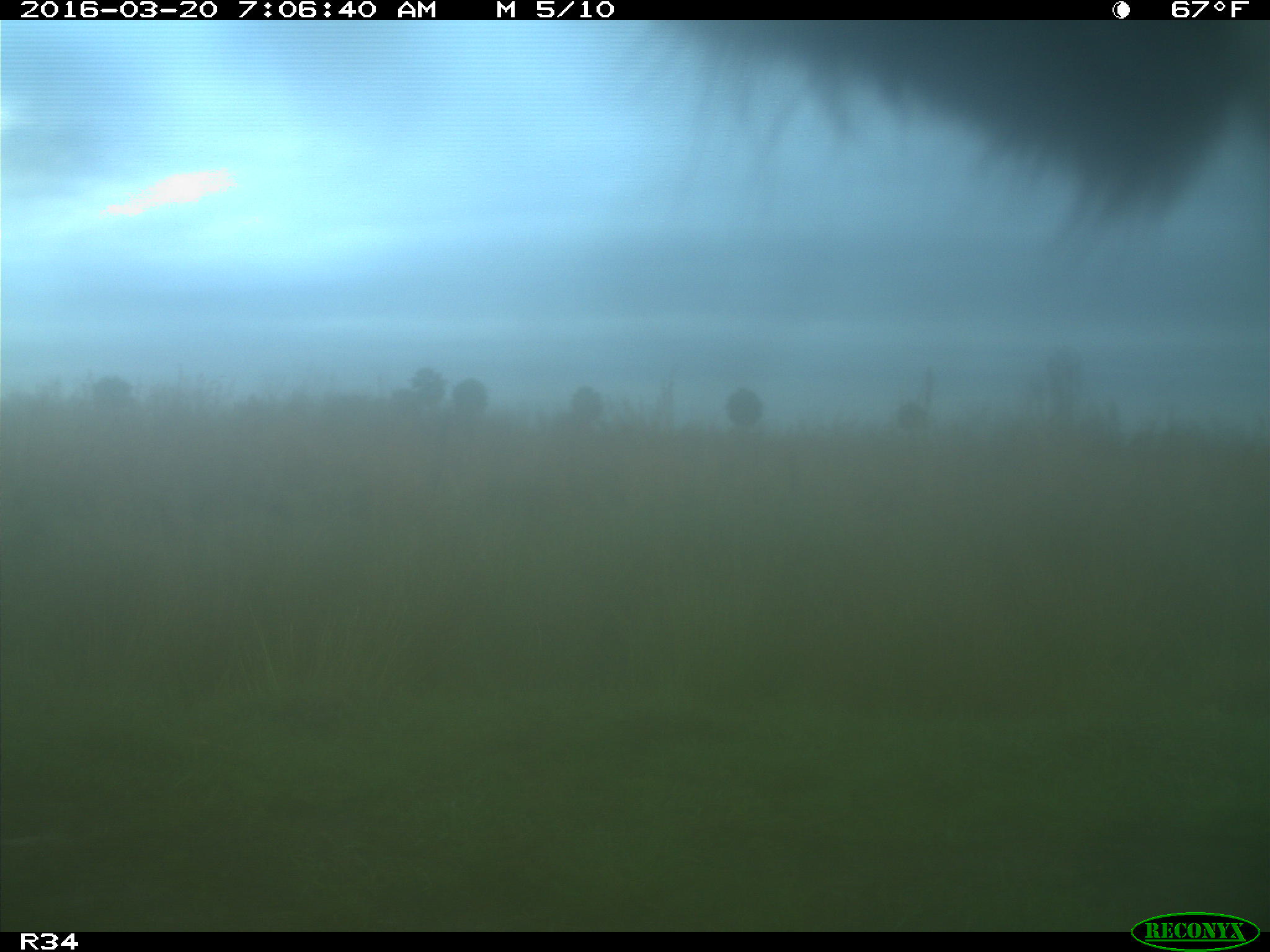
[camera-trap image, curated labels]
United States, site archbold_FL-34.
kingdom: Animalia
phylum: Chordata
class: Mammalia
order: Artiodactyla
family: Bovidae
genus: Bos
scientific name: Bos taurus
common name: domestic cow